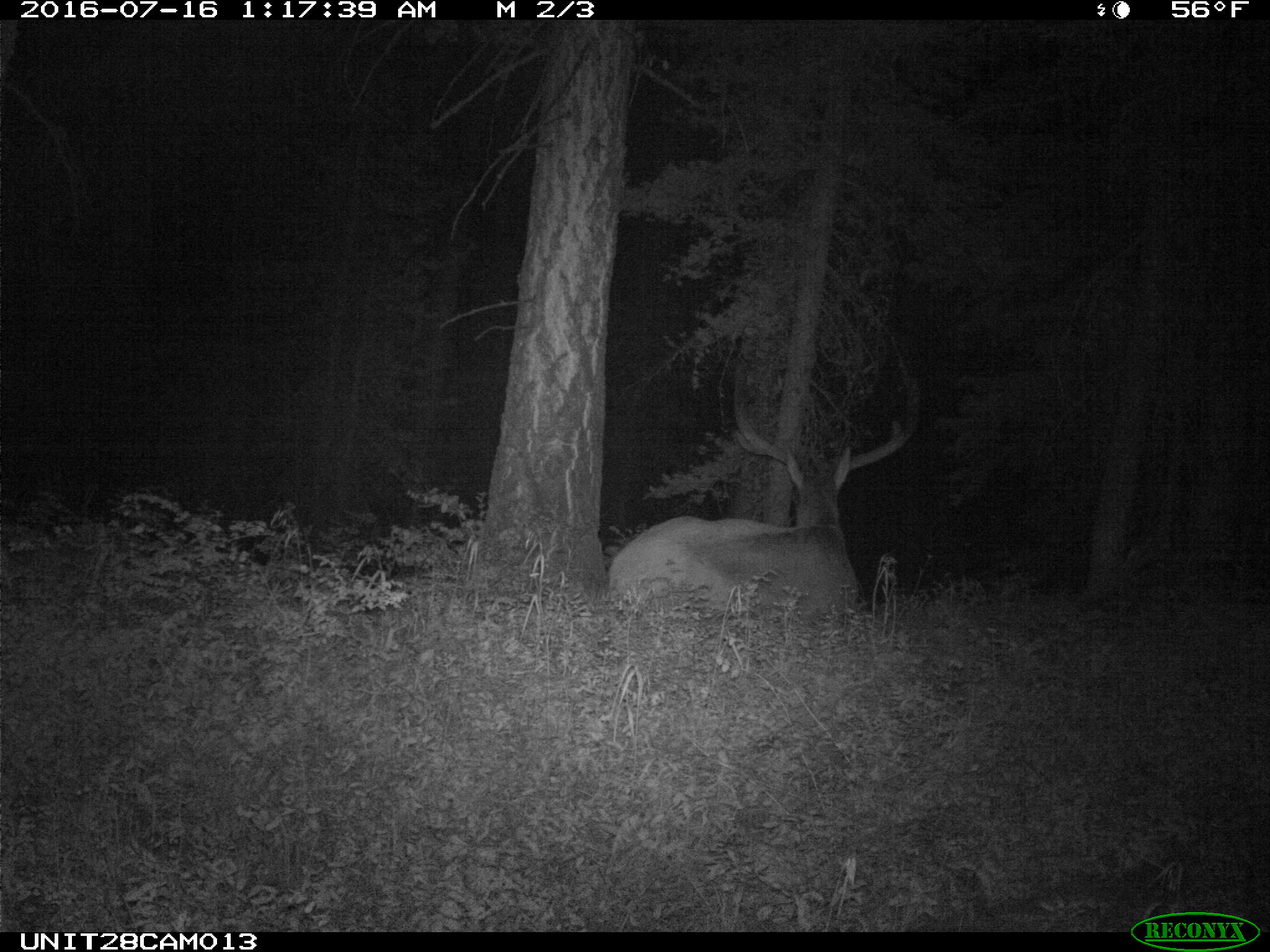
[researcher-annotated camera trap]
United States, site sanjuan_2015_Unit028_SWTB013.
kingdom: Animalia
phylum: Chordata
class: Mammalia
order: Artiodactyla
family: Cervidae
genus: Cervus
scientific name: Cervus elaphus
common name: red deer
Cervus elaphus (red deer).